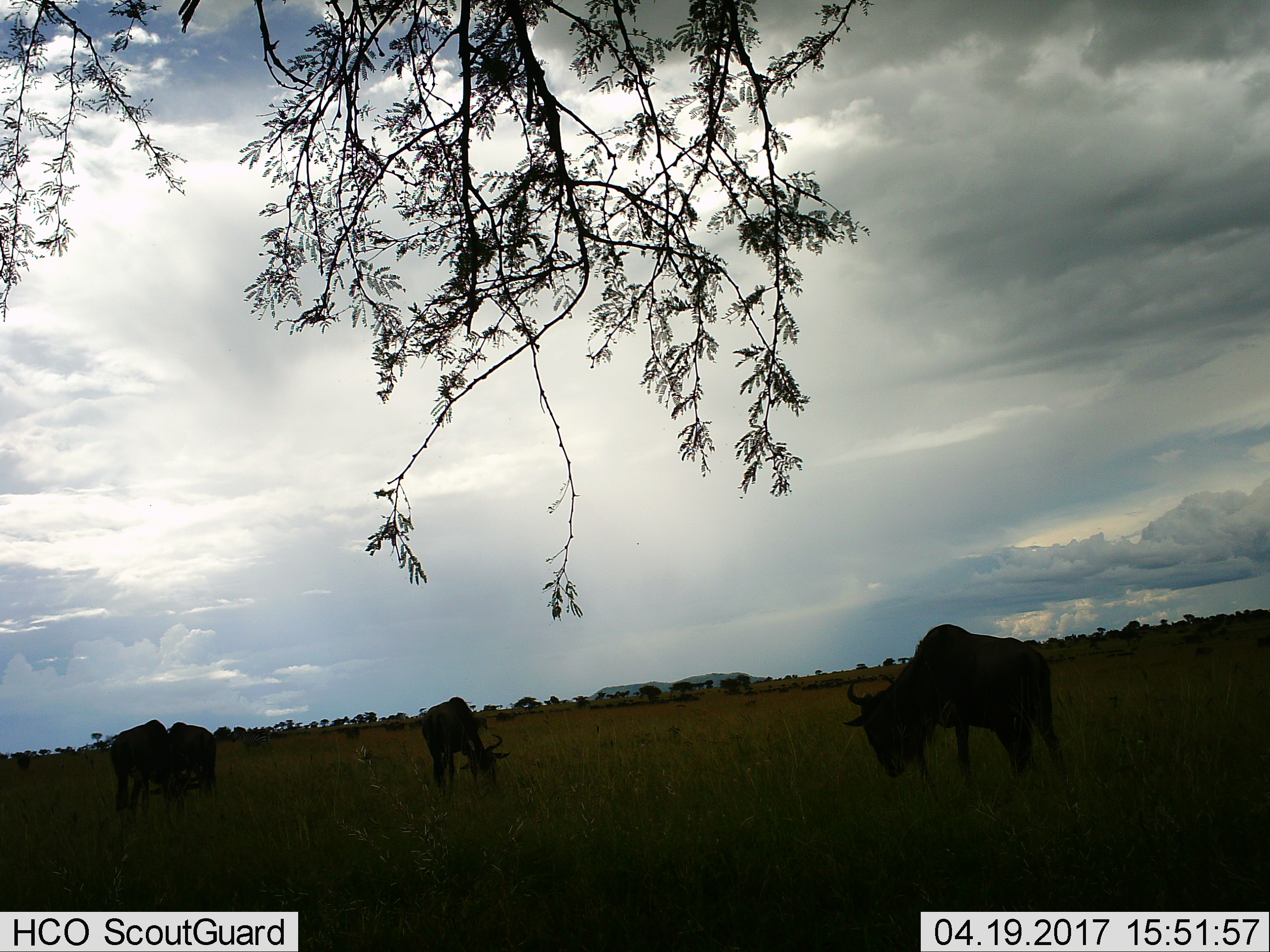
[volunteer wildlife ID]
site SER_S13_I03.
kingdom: Animalia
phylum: Chordata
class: Mammalia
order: Artiodactyla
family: Bovidae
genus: Connochaetes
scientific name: Connochaetes taurinus taurinus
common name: blue wildebeest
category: wildebeestblue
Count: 4.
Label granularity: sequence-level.